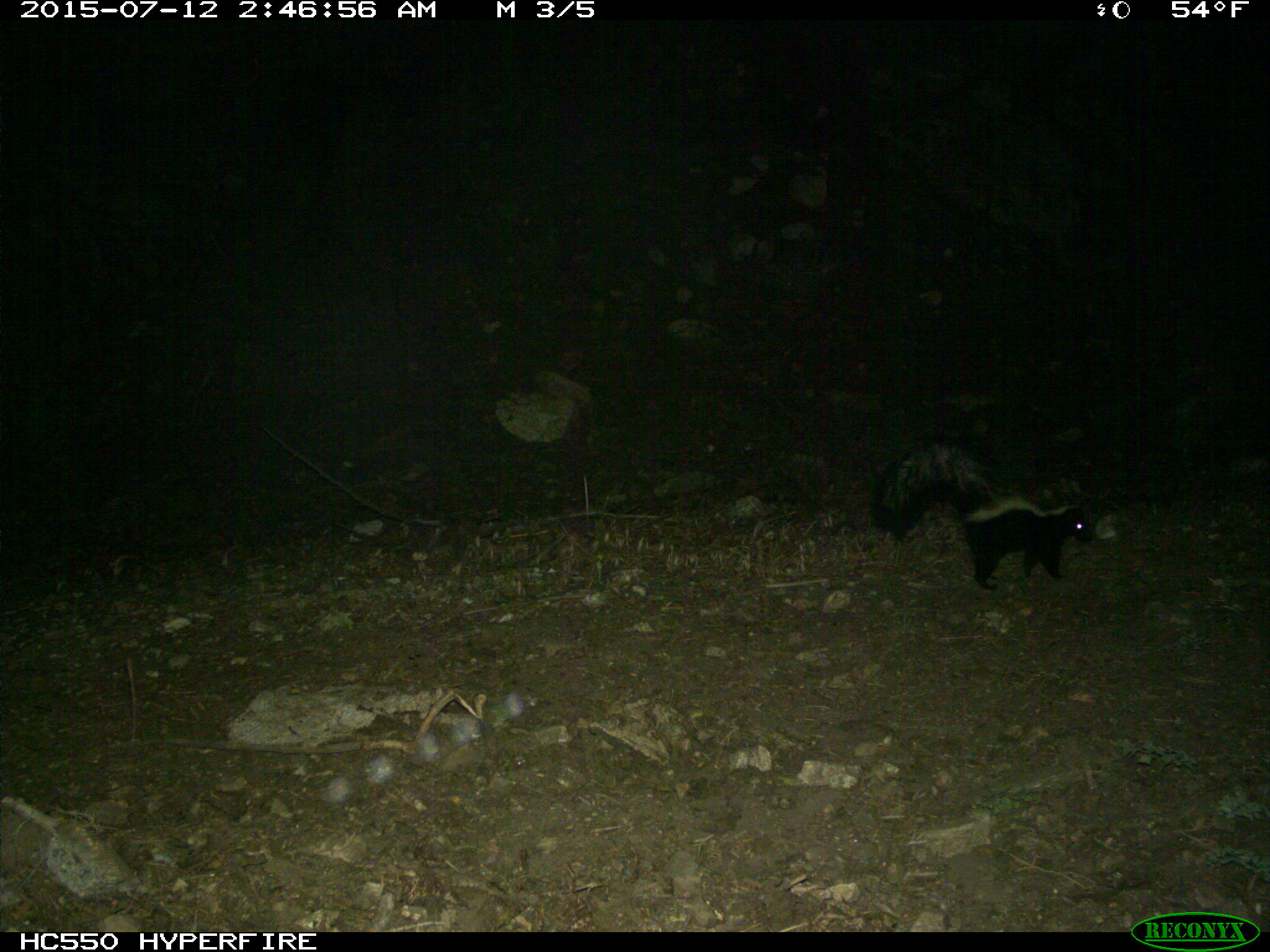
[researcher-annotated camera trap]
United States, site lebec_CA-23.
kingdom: Animalia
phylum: Chordata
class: Mammalia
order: Carnivora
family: Mephitidae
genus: Mephitis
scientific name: Mephitis mephitis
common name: striped skunk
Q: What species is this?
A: Mephitis mephitis (striped skunk).